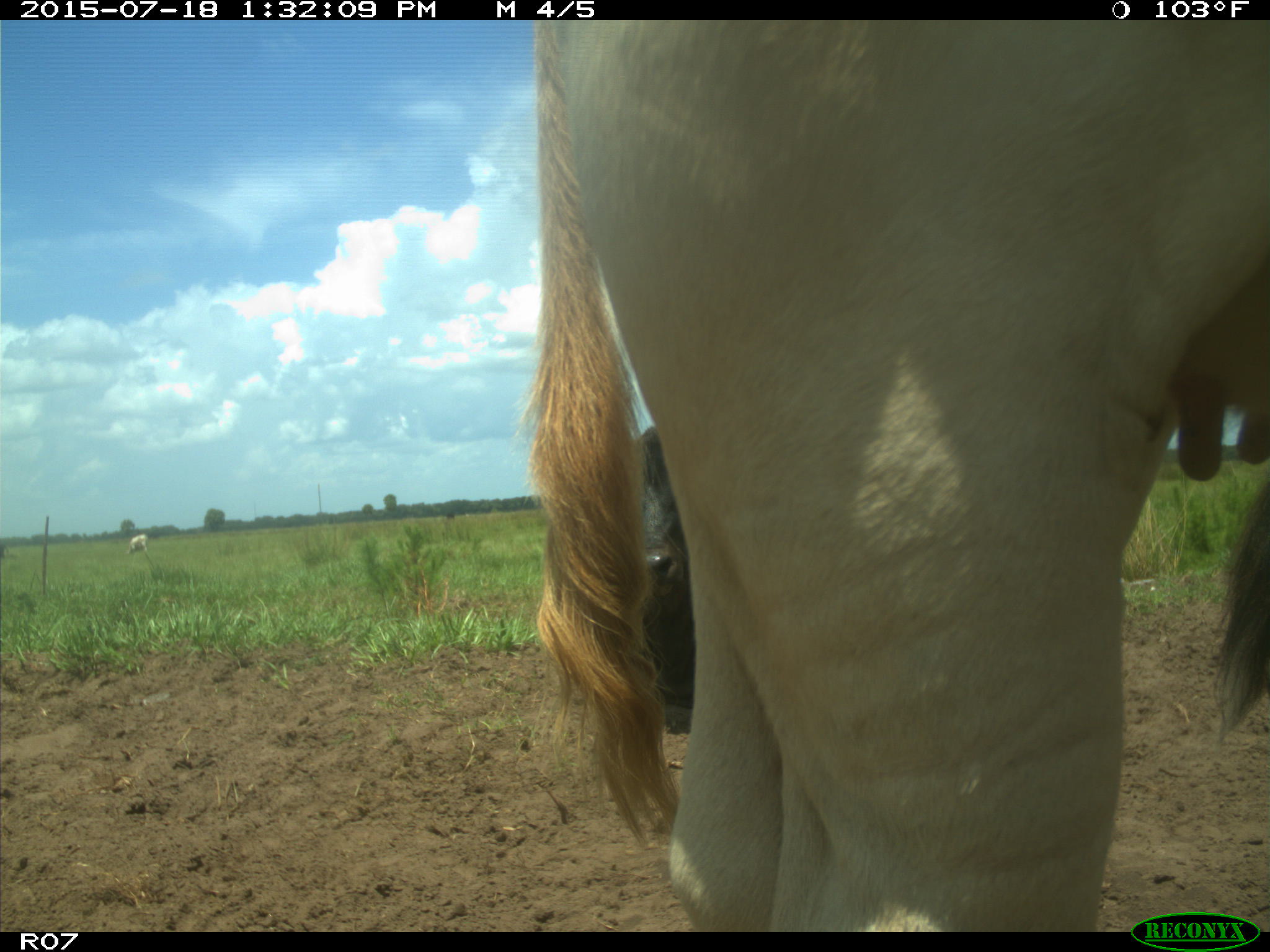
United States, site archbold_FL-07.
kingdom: Animalia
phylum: Chordata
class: Mammalia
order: Artiodactyla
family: Bovidae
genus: Bos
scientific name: Bos taurus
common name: domestic cow